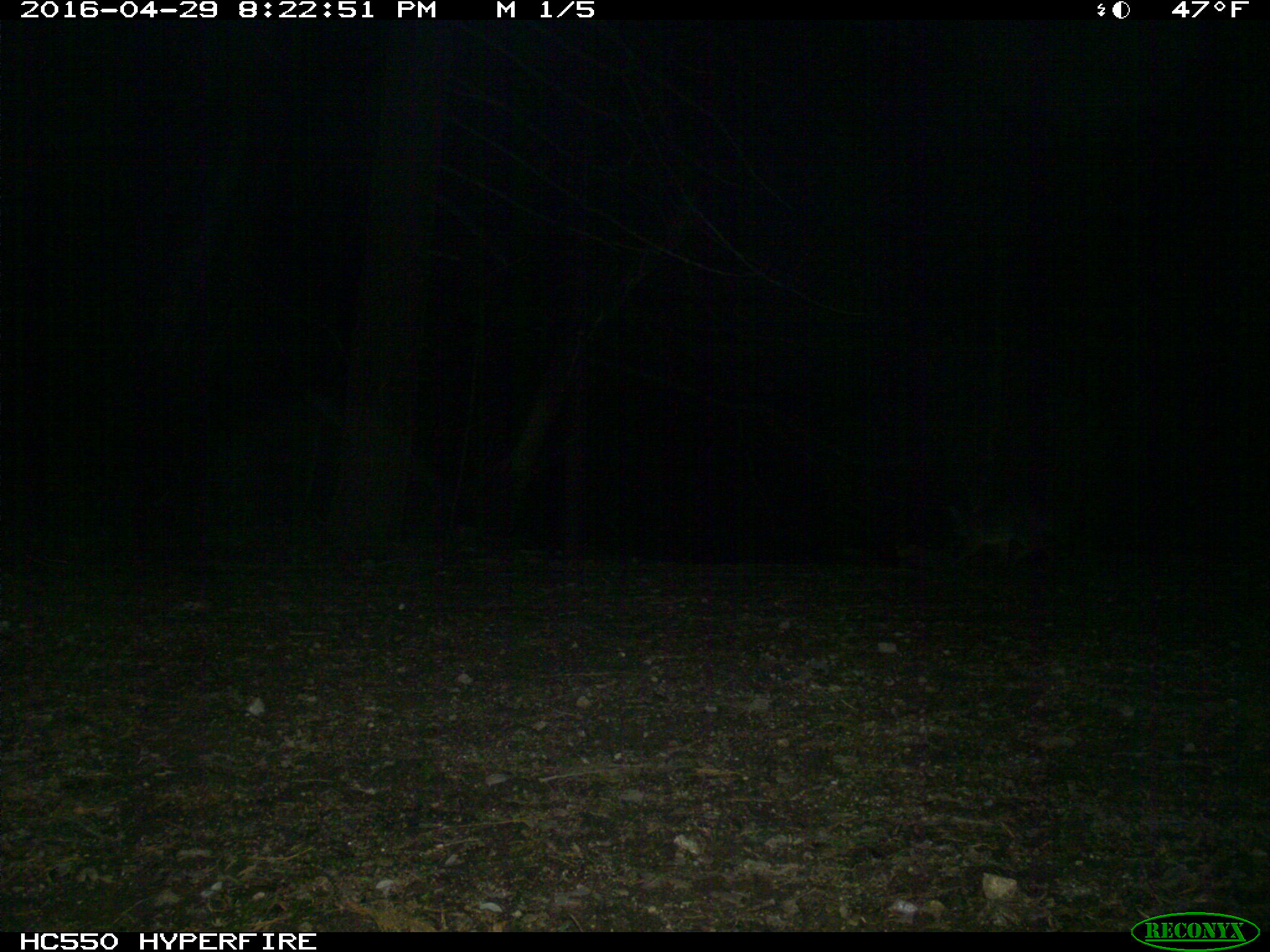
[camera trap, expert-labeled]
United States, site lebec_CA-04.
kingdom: Animalia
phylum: Chordata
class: Mammalia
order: Carnivora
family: Canidae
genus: Urocyon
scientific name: Urocyon cinereoargenteus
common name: gray fox